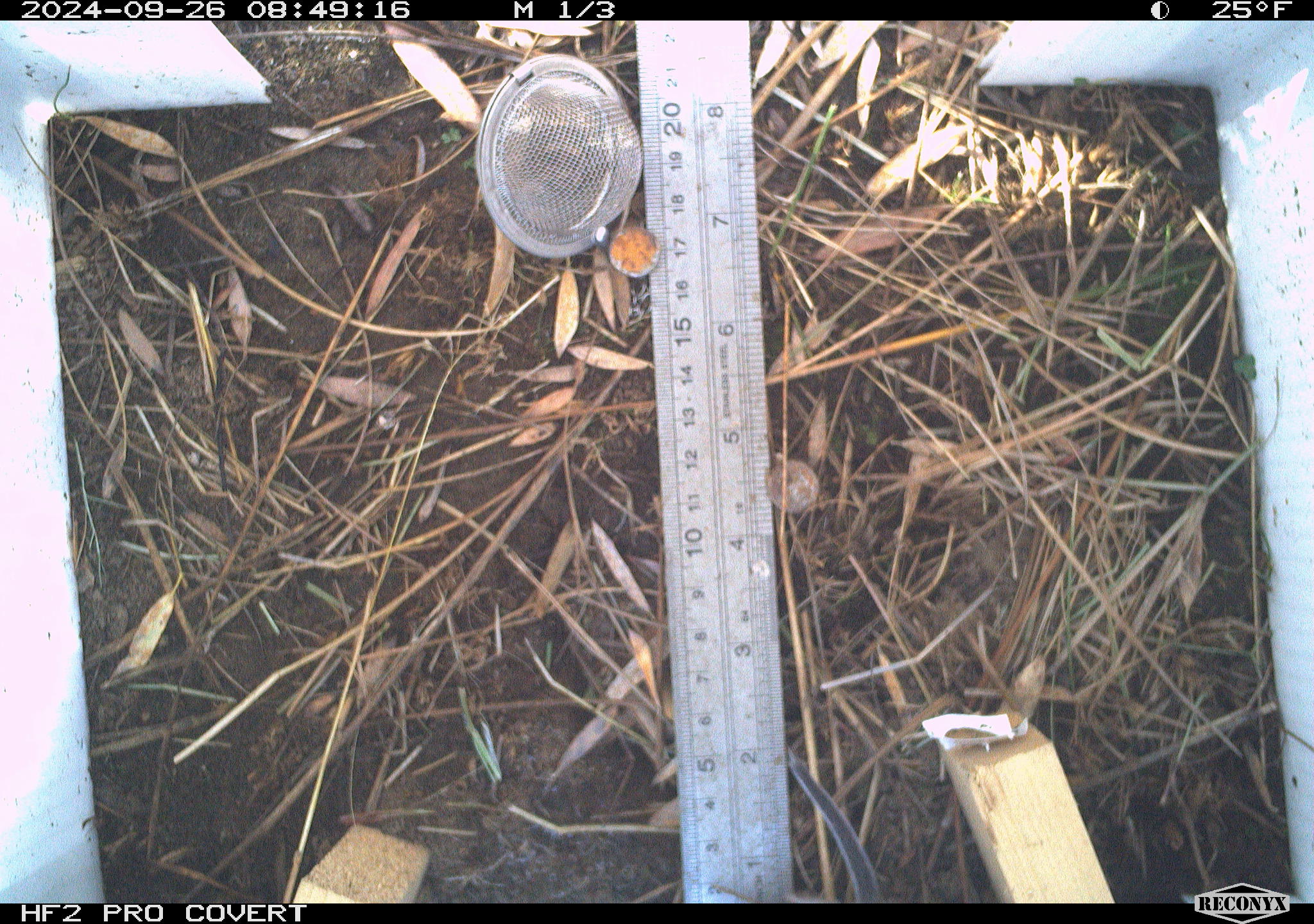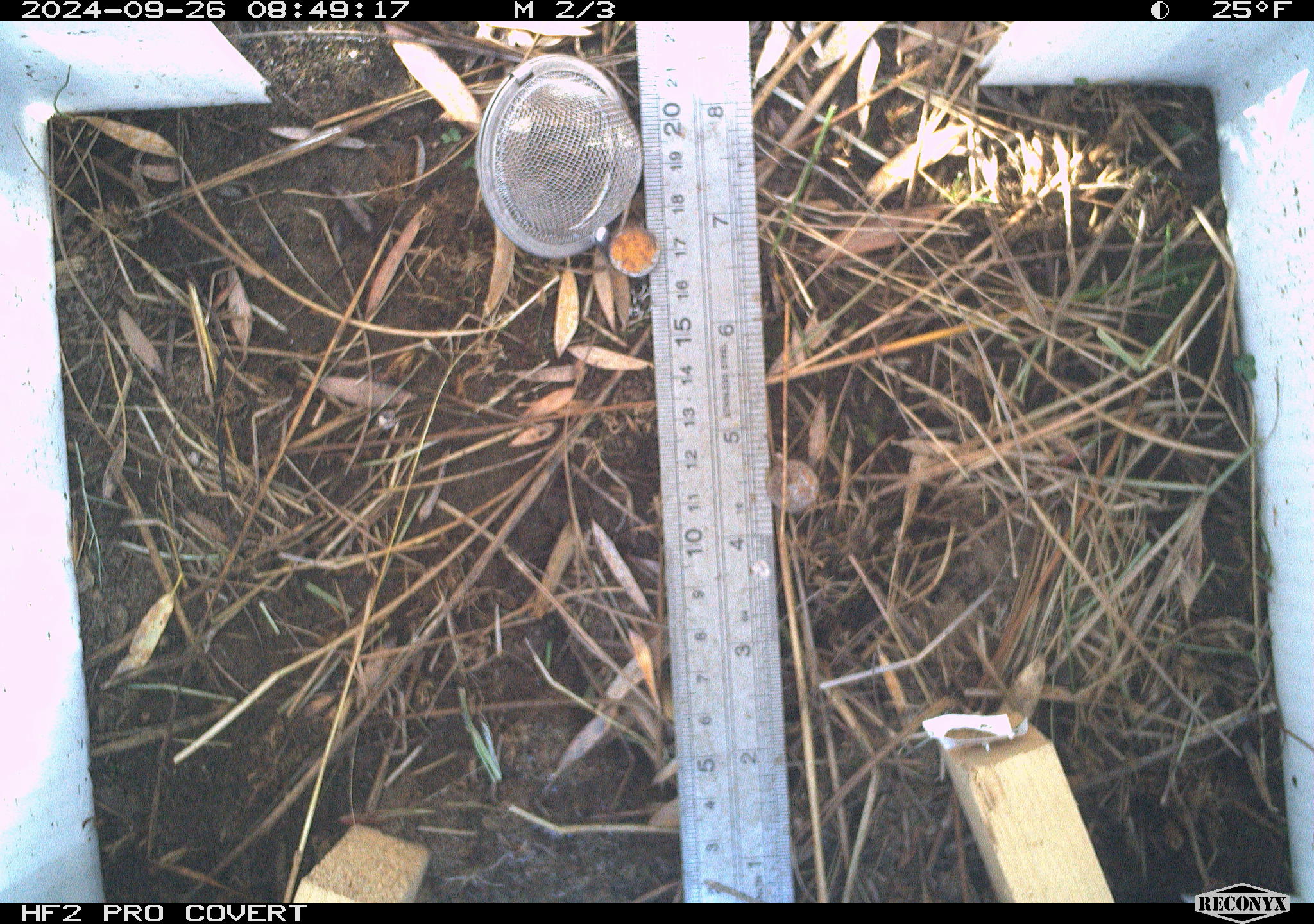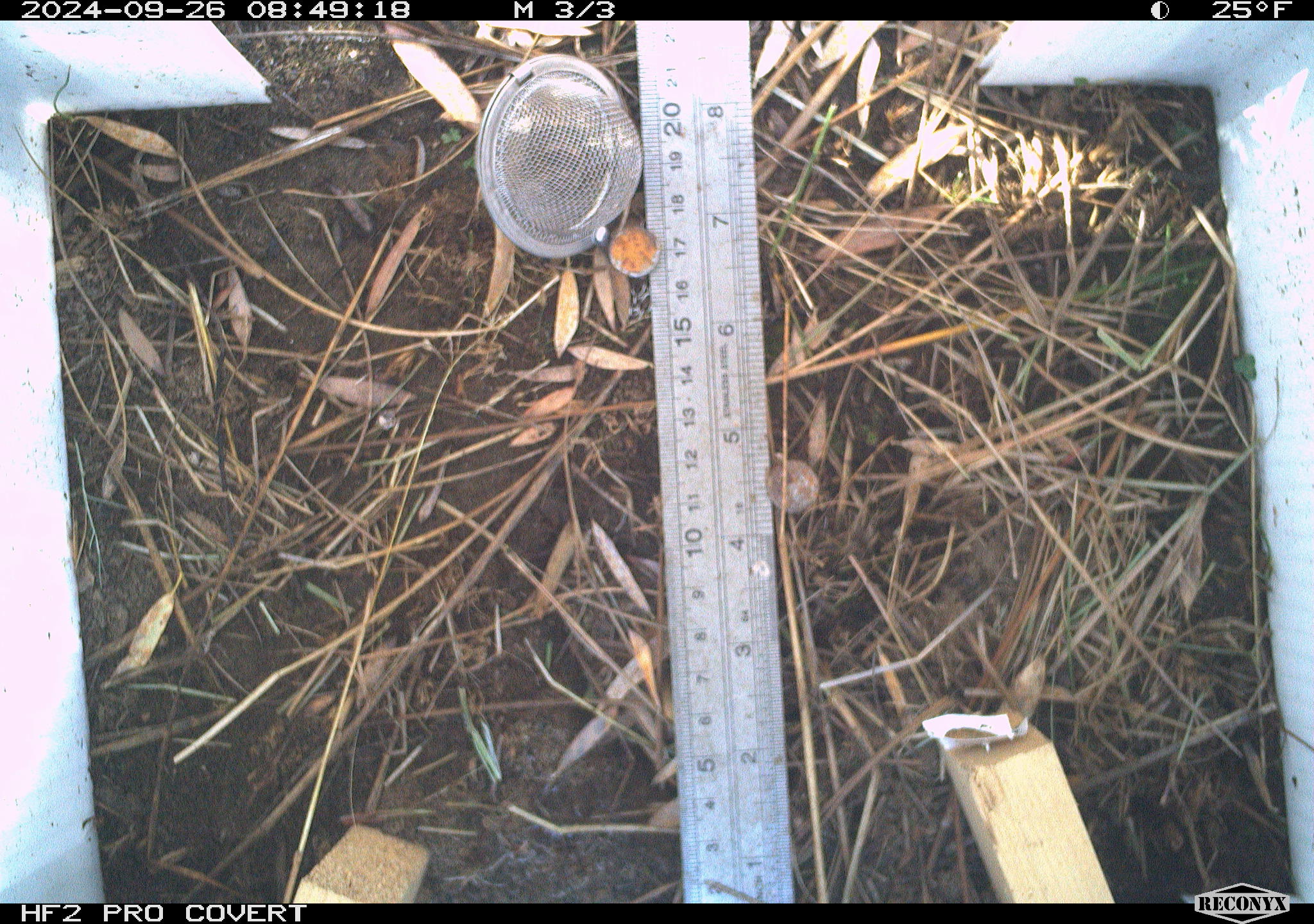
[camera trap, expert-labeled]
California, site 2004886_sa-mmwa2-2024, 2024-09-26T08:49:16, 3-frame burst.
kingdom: Animalia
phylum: Chordata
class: Mammalia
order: Rodentia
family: Cricetidae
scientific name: Arvicolinae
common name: voles, lemmings, and muskrats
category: arvicolinae subfamily